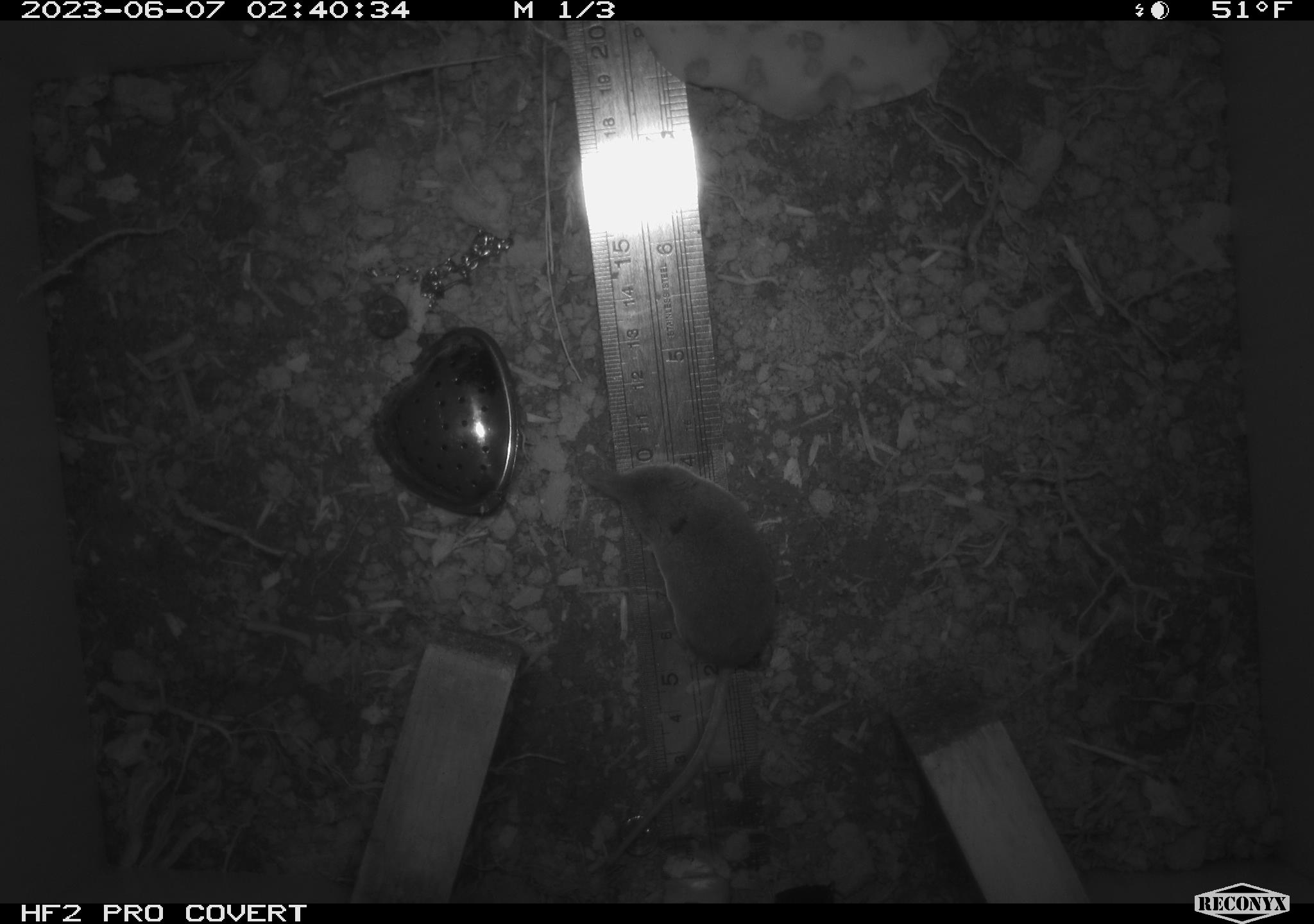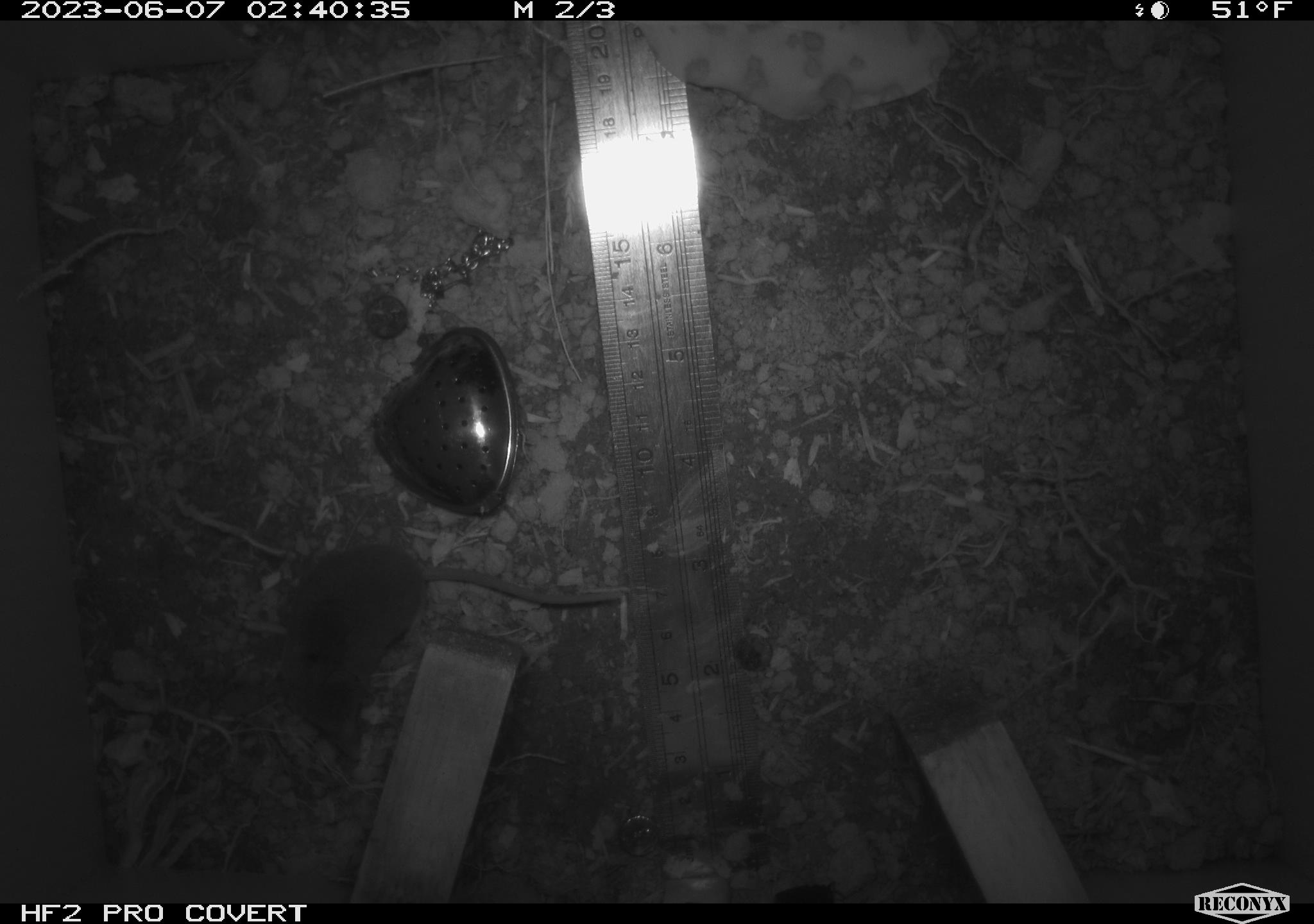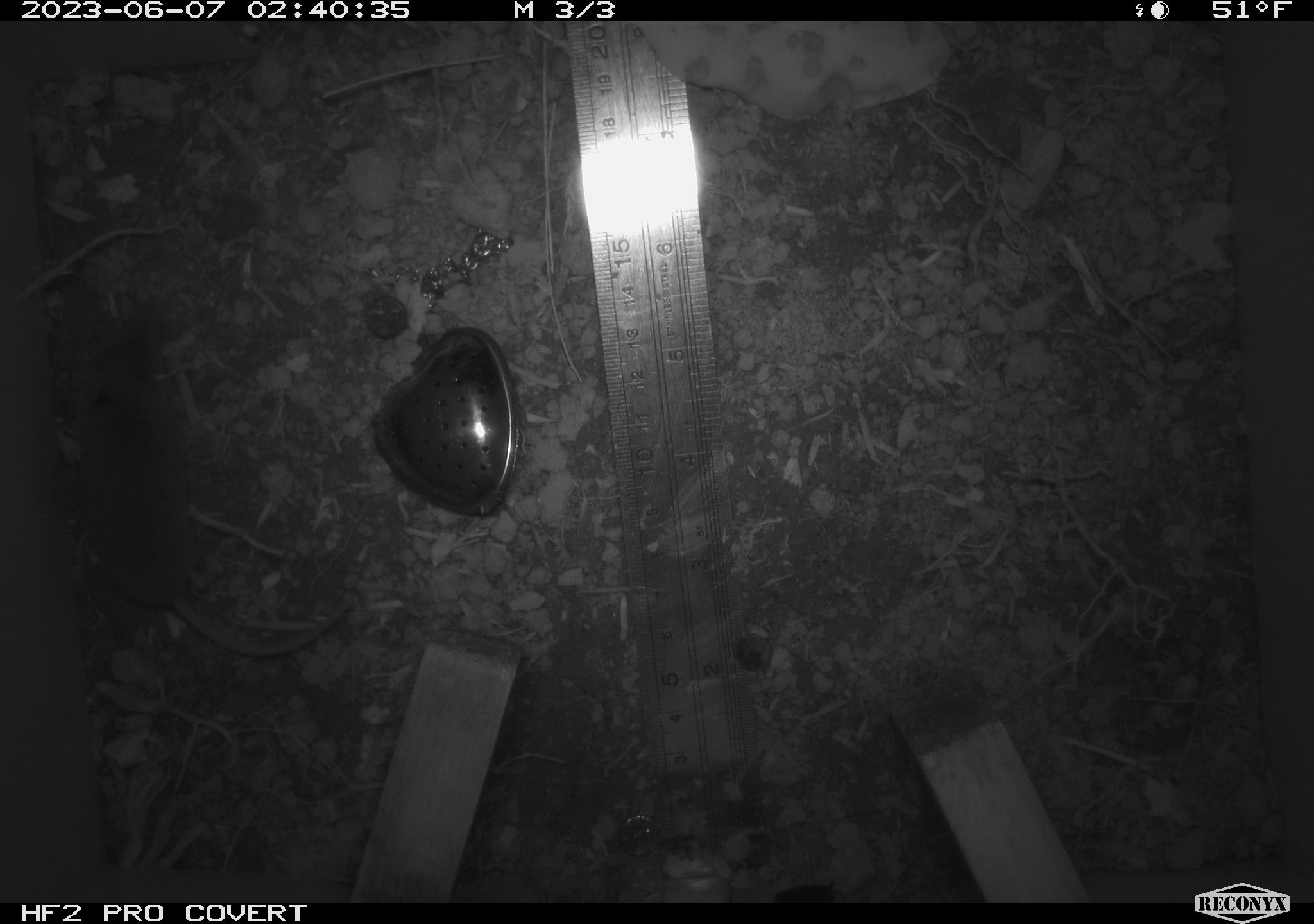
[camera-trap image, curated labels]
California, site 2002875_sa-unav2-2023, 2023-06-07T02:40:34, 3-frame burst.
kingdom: Animalia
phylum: Chordata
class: Mammalia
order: Eulipotyphla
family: Soricidae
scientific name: Soricidae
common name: shrews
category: soricidae family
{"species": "soricidae family (shrews) (Soricidae)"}